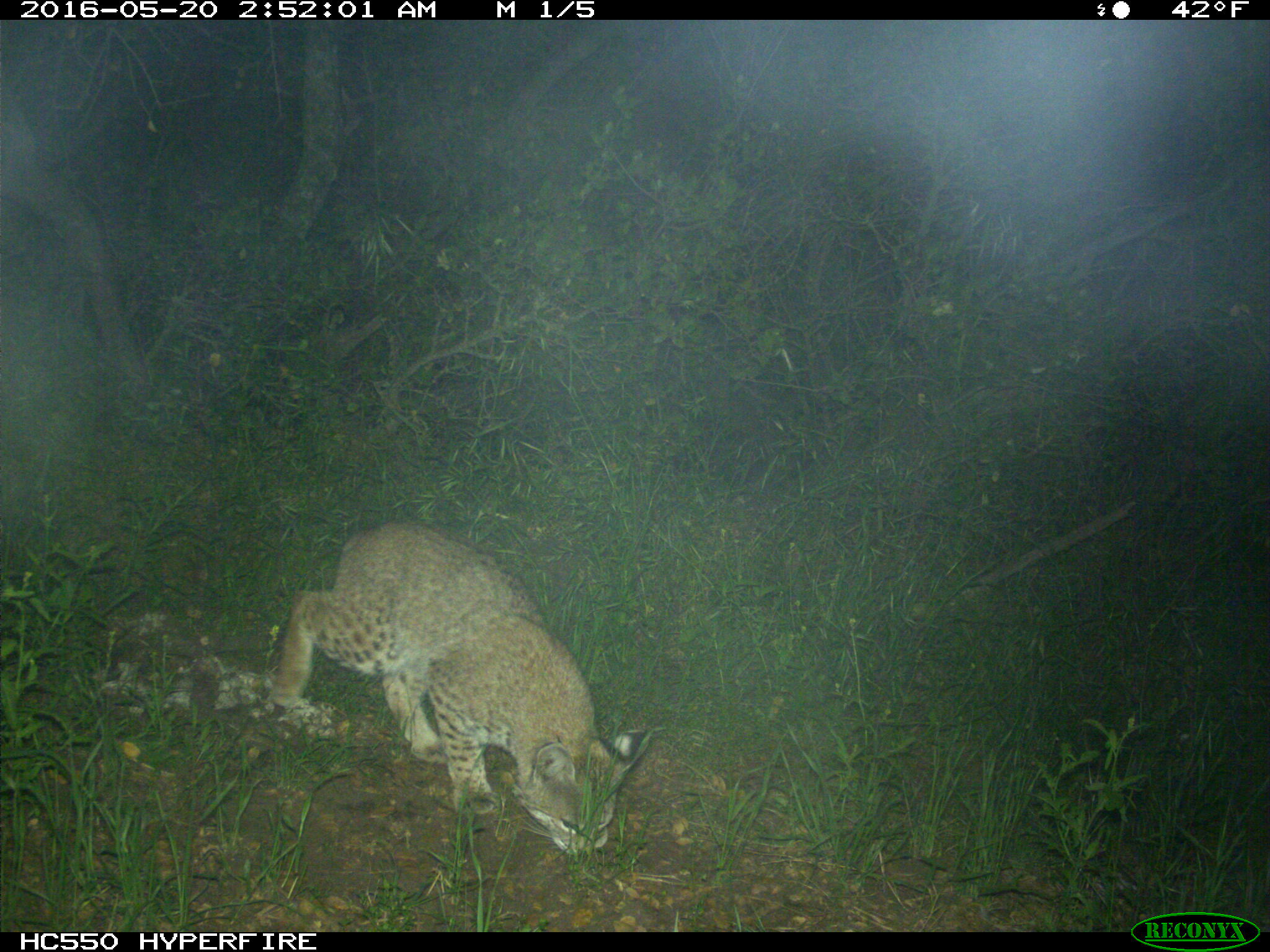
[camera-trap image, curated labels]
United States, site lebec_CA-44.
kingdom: Animalia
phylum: Chordata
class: Mammalia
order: Carnivora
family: Felidae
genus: Lynx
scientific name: Lynx rufus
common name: bobcat